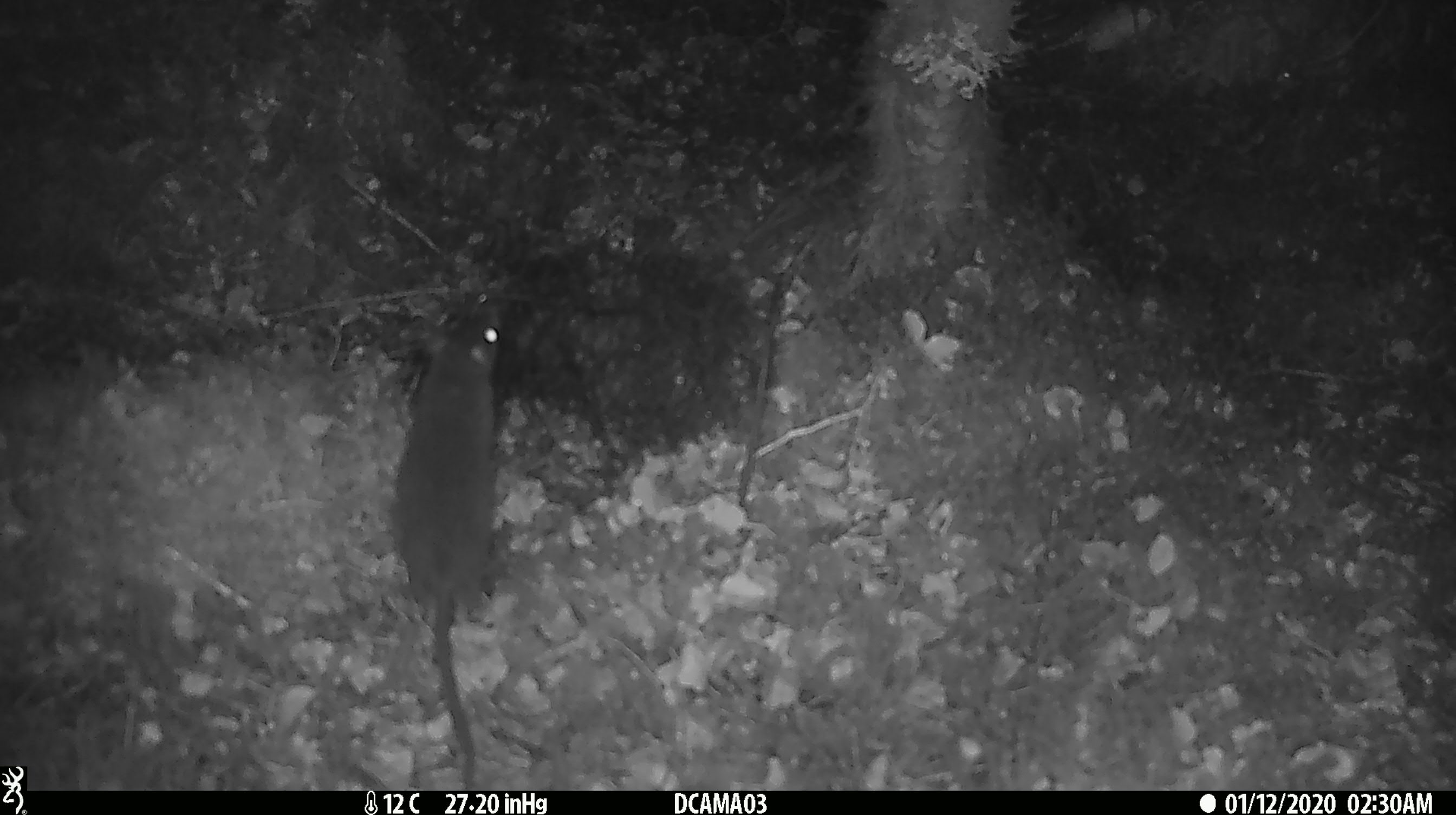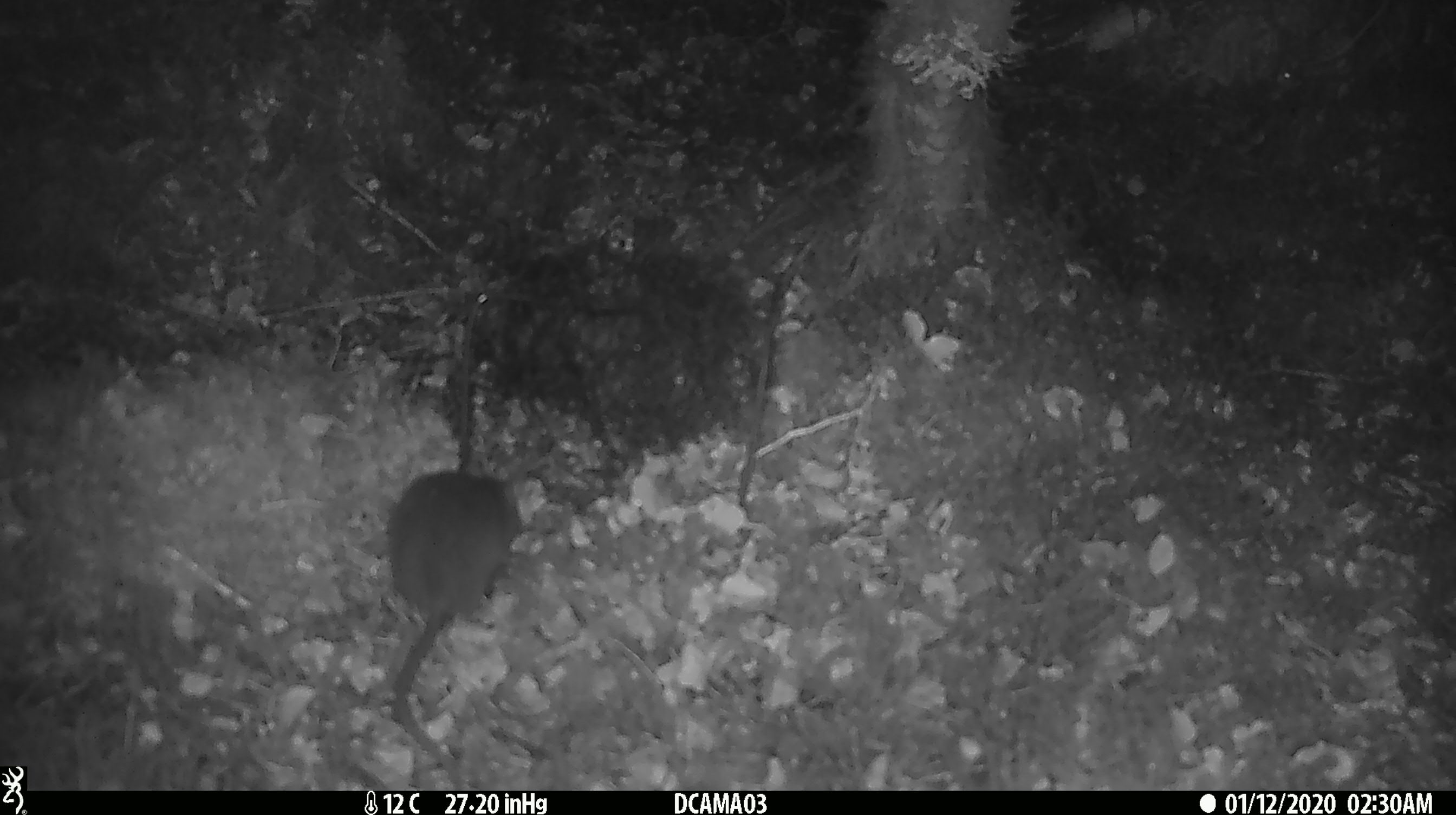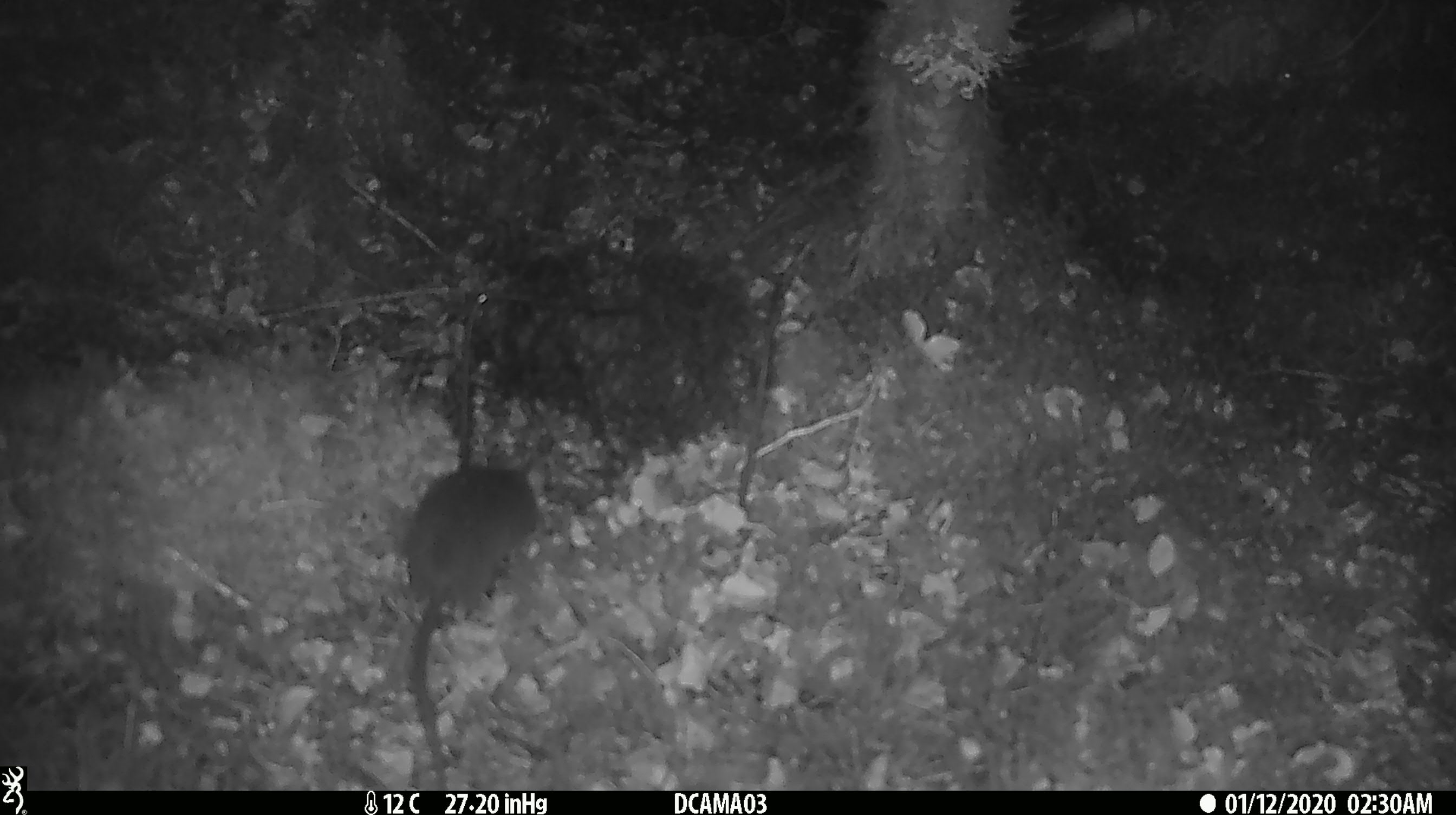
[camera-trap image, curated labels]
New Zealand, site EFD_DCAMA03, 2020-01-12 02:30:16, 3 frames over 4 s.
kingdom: Animalia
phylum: Chordata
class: Mammalia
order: Rodentia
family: Muridae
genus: Rattus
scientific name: Rattus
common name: rat